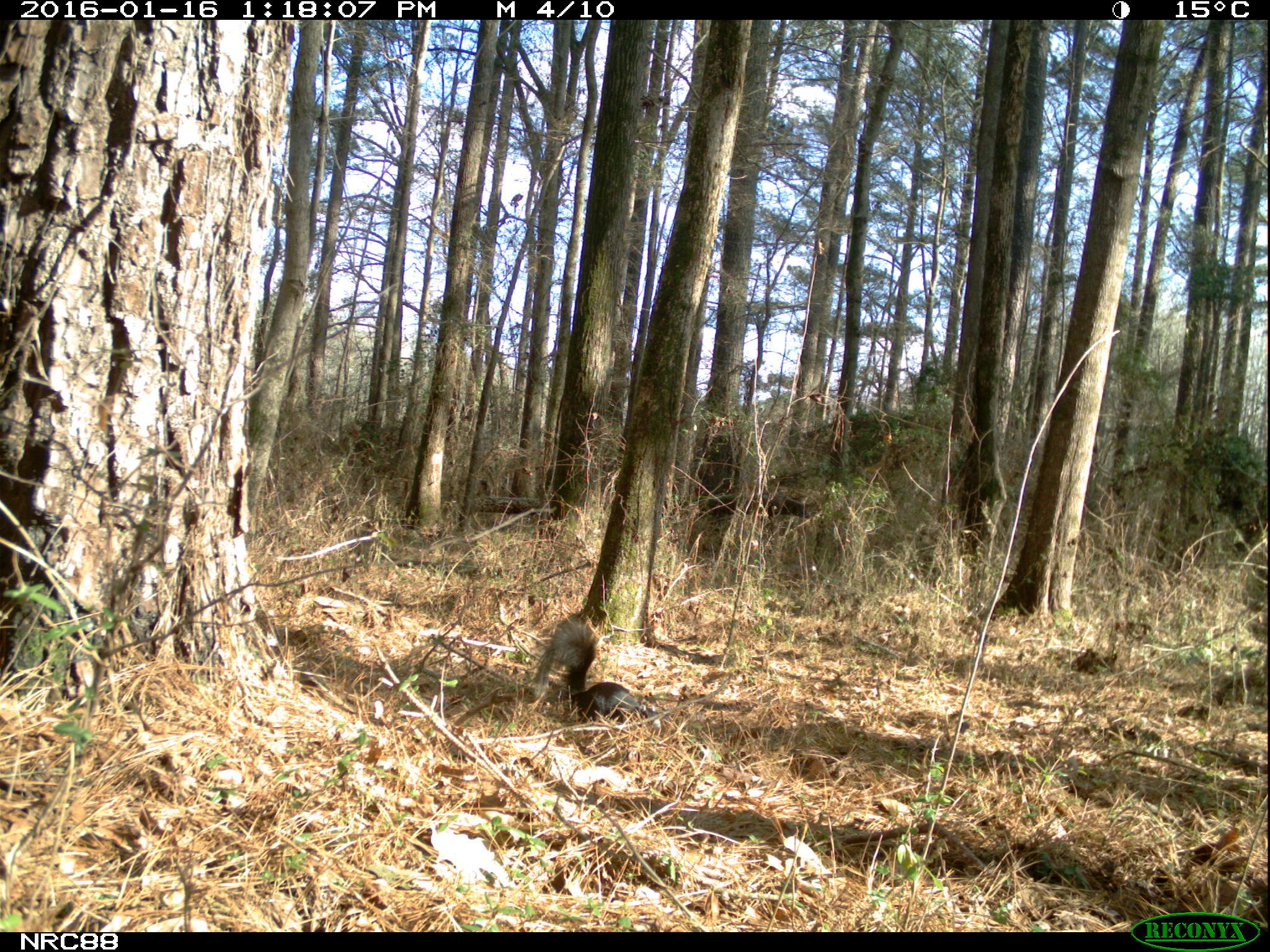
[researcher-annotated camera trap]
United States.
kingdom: Animalia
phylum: Chordata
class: Mammalia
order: Rodentia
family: Sciuridae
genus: Sciurus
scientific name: Sciurus niger cinereus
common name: eastern fox squirrel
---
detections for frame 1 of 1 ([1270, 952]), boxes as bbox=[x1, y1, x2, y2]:
Eastern Fox Squirrel: bbox=[529, 608, 658, 723]